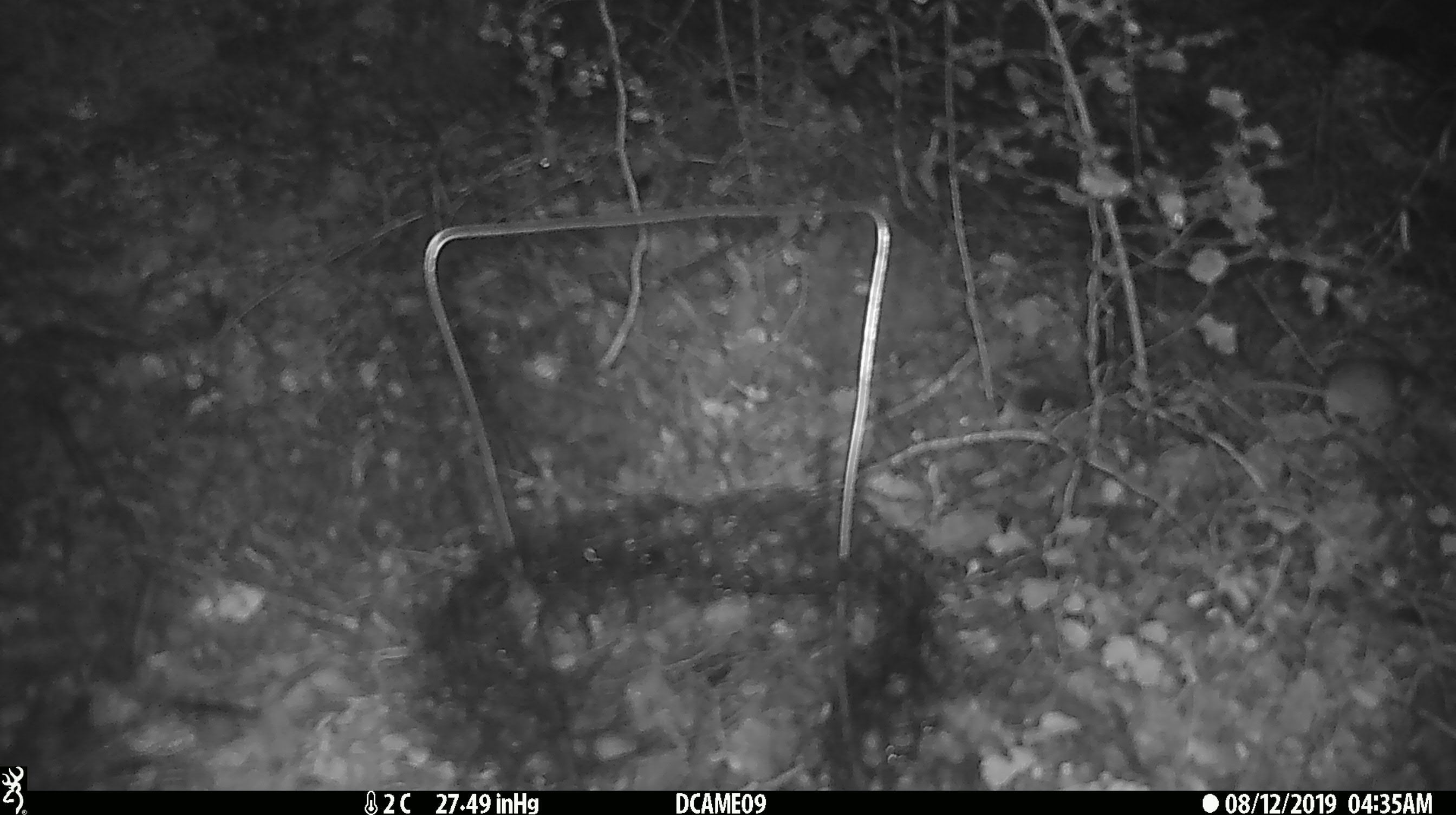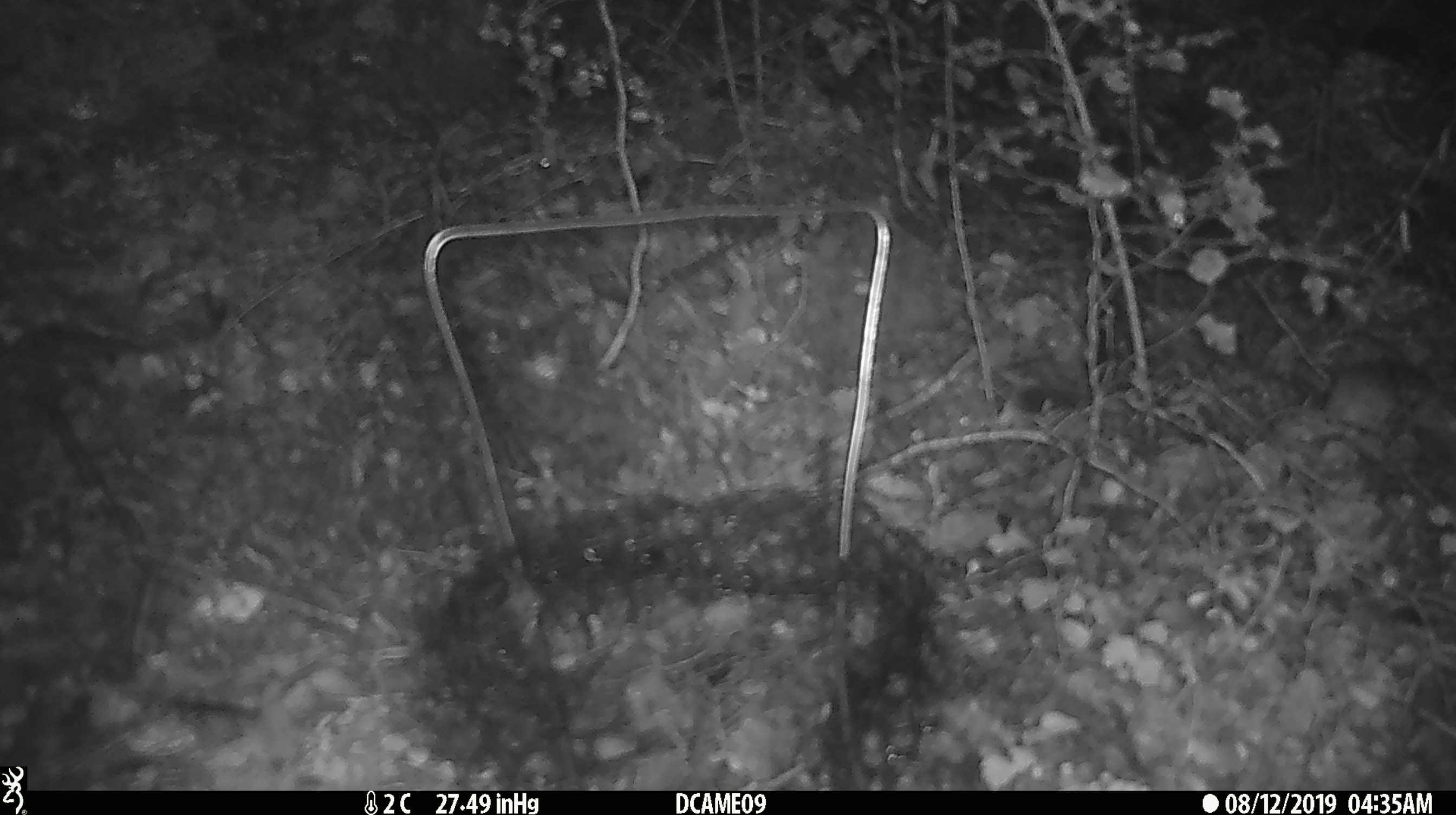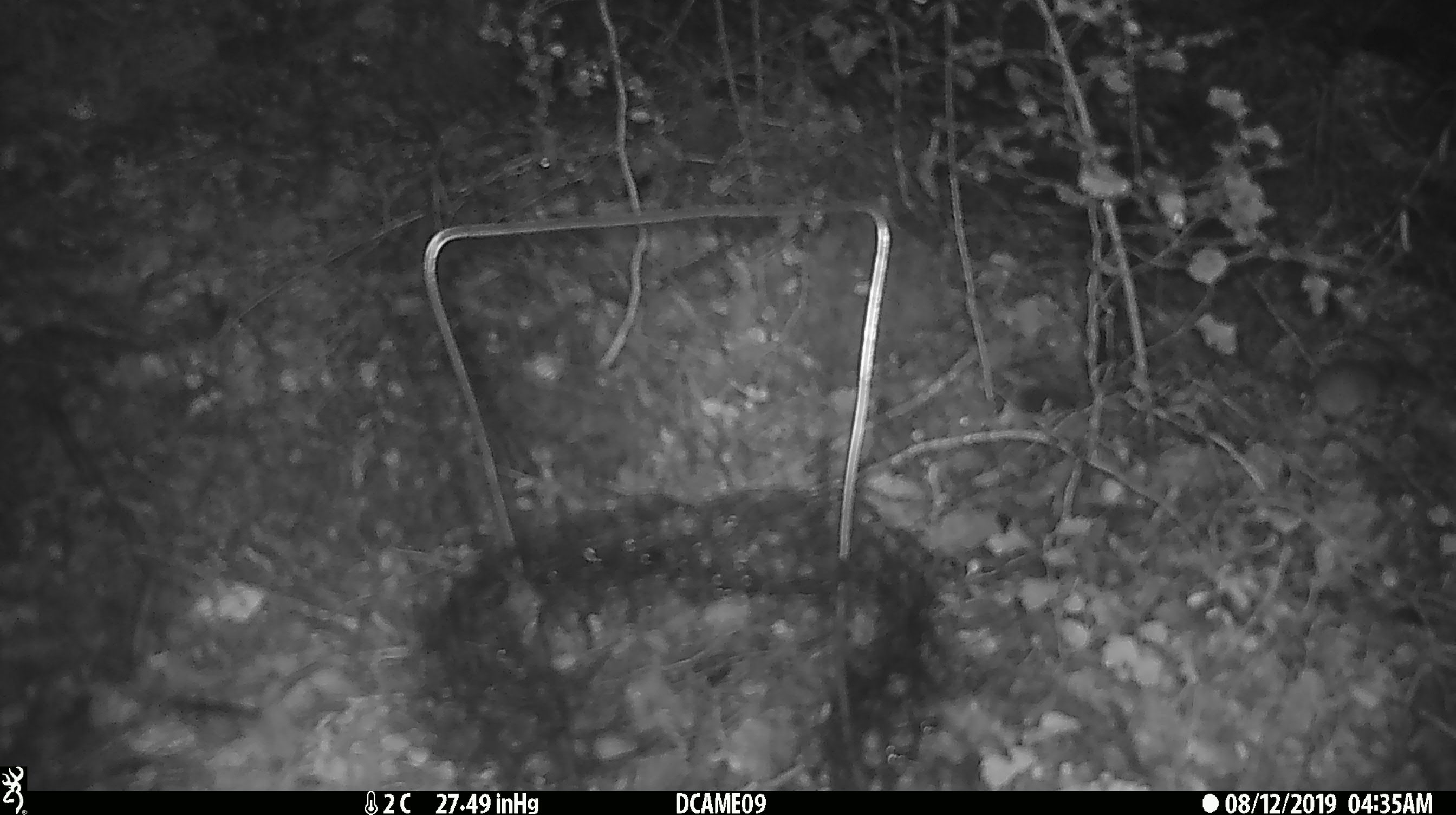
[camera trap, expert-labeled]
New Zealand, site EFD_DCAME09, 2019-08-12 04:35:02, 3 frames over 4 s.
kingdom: Animalia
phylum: Chordata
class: Mammalia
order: Rodentia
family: Muridae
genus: Mus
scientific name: Mus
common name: mouse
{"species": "mouse (Mus)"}